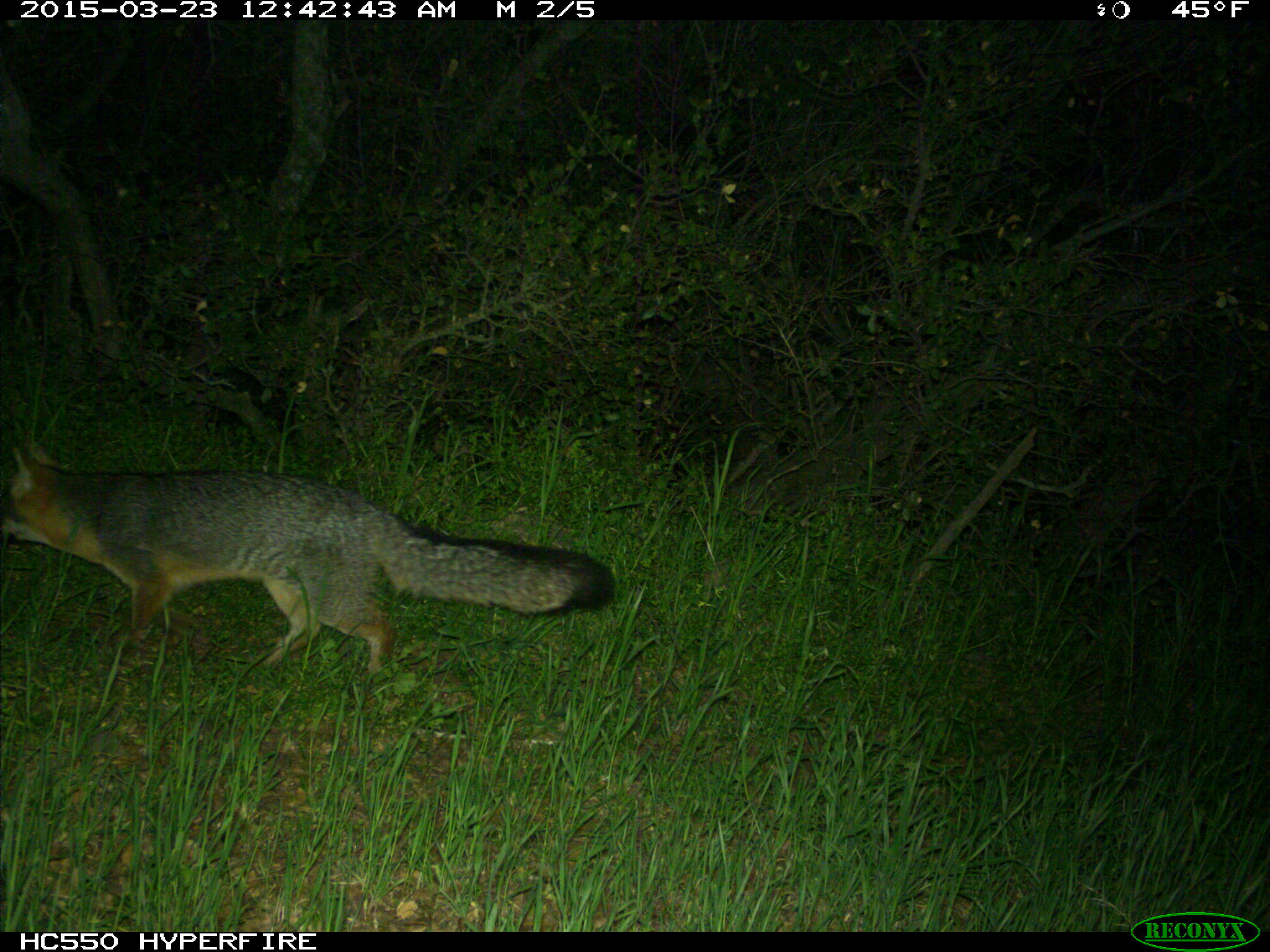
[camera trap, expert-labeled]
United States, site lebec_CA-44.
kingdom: Animalia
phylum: Chordata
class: Mammalia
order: Carnivora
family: Canidae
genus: Urocyon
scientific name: Urocyon cinereoargenteus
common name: gray fox